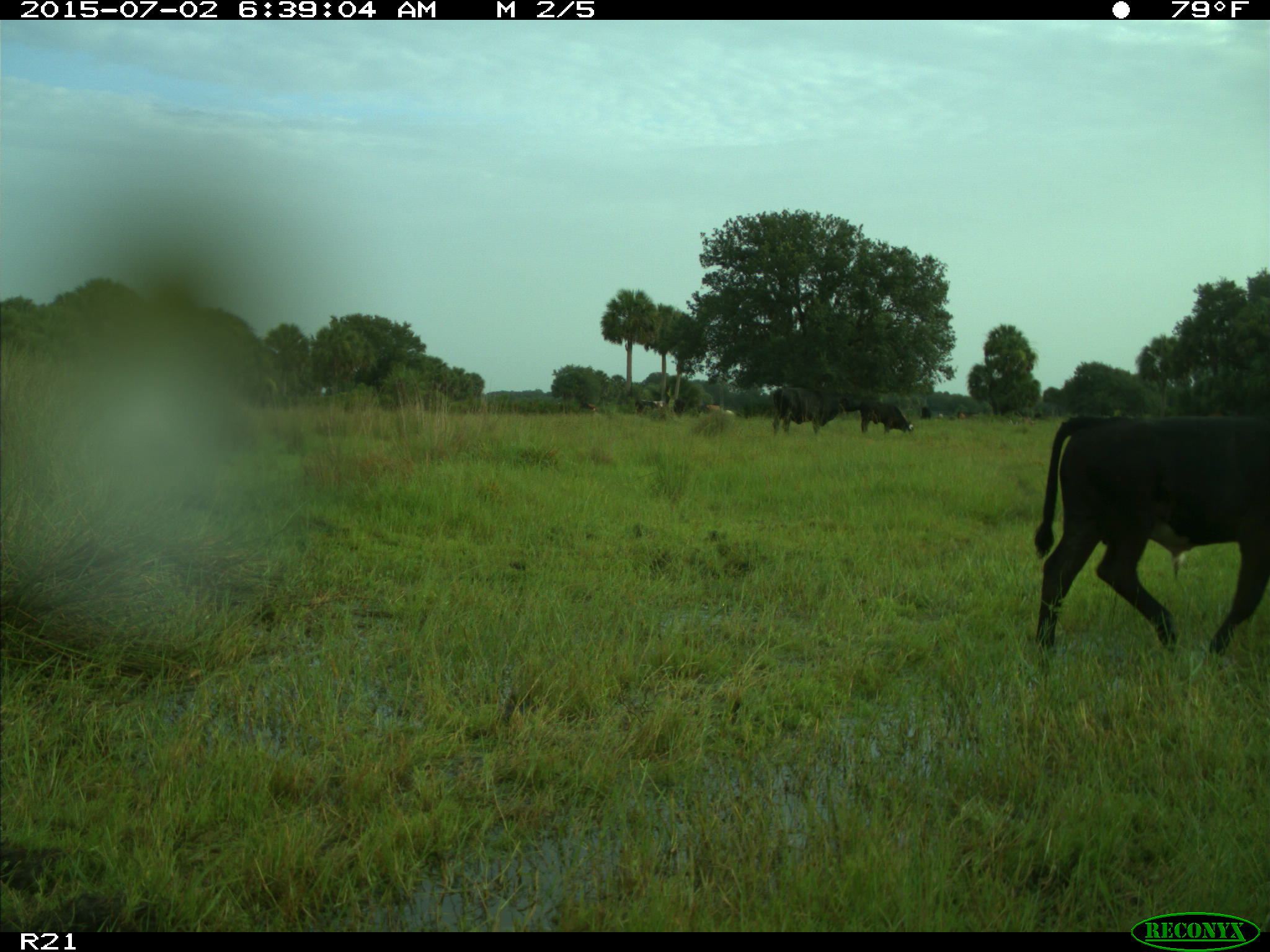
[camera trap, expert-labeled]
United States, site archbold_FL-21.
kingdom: Animalia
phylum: Chordata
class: Mammalia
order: Artiodactyla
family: Bovidae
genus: Bos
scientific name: Bos taurus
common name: domestic cow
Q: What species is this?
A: Bos taurus (domestic cow).